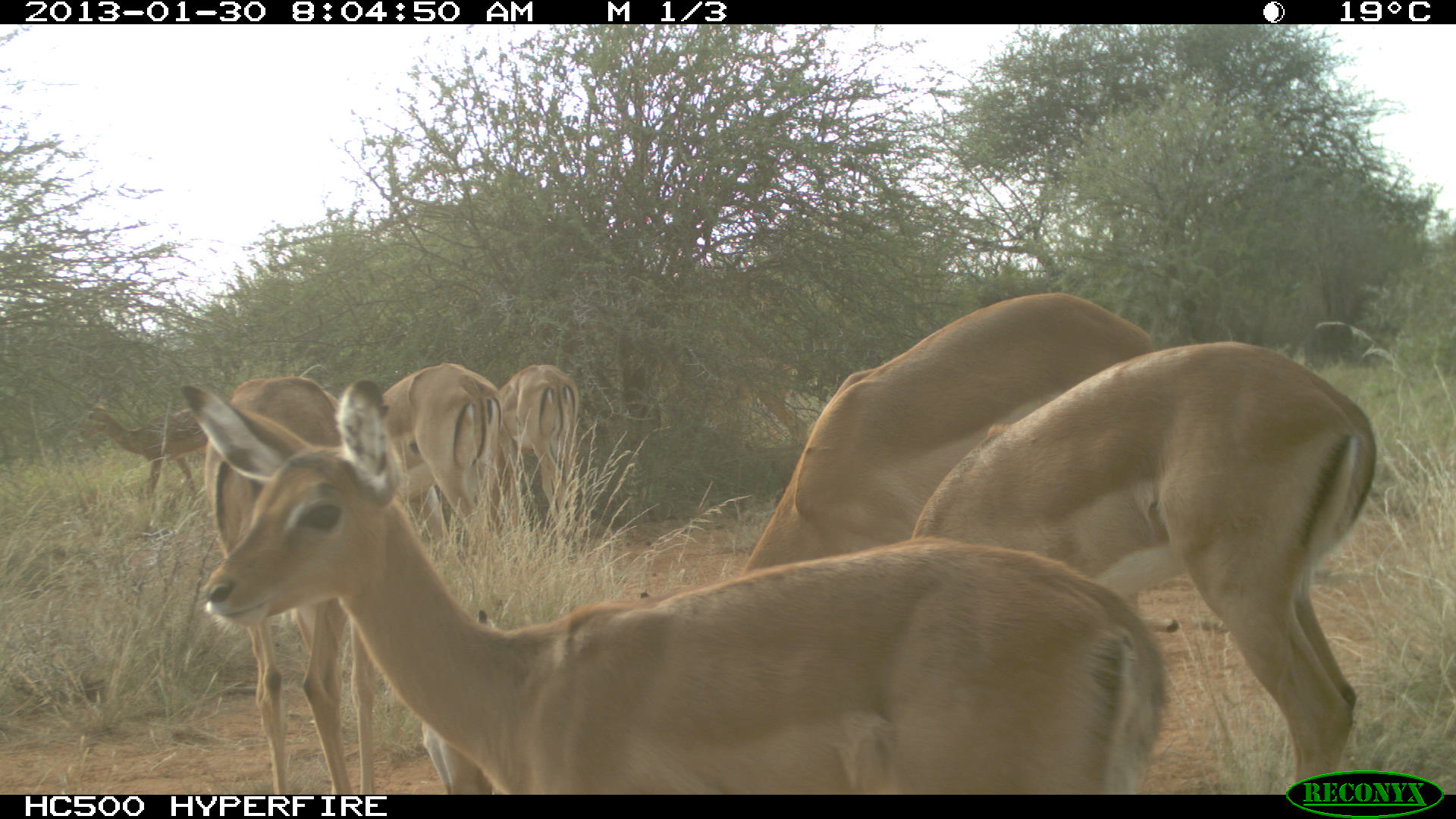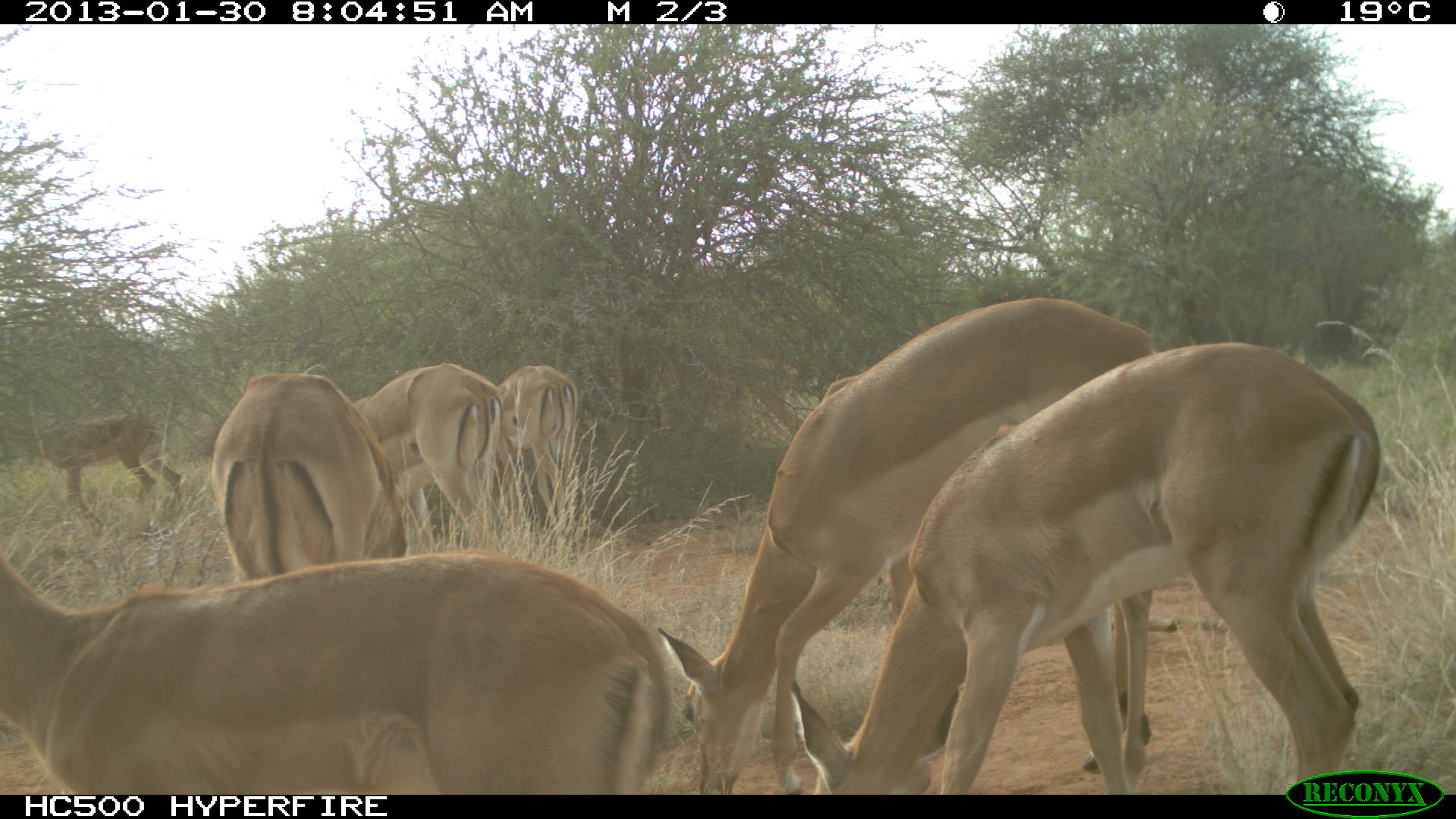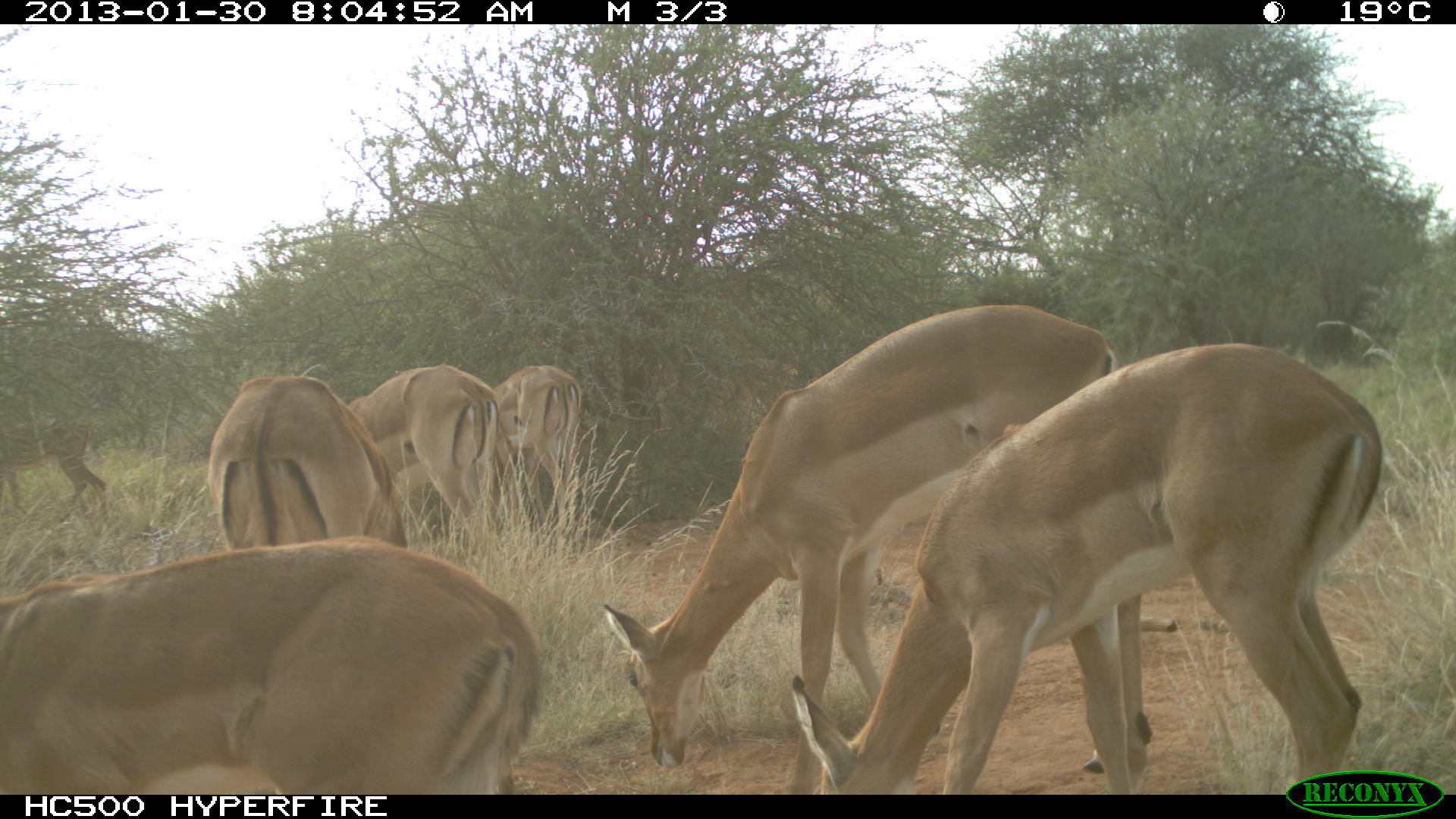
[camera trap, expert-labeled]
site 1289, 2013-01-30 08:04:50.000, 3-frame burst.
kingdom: Animalia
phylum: Chordata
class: Mammalia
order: Artiodactyla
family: Bovidae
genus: Aepyceros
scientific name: Aepyceros melampus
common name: impala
Aepyceros melampus (impala), count 8.